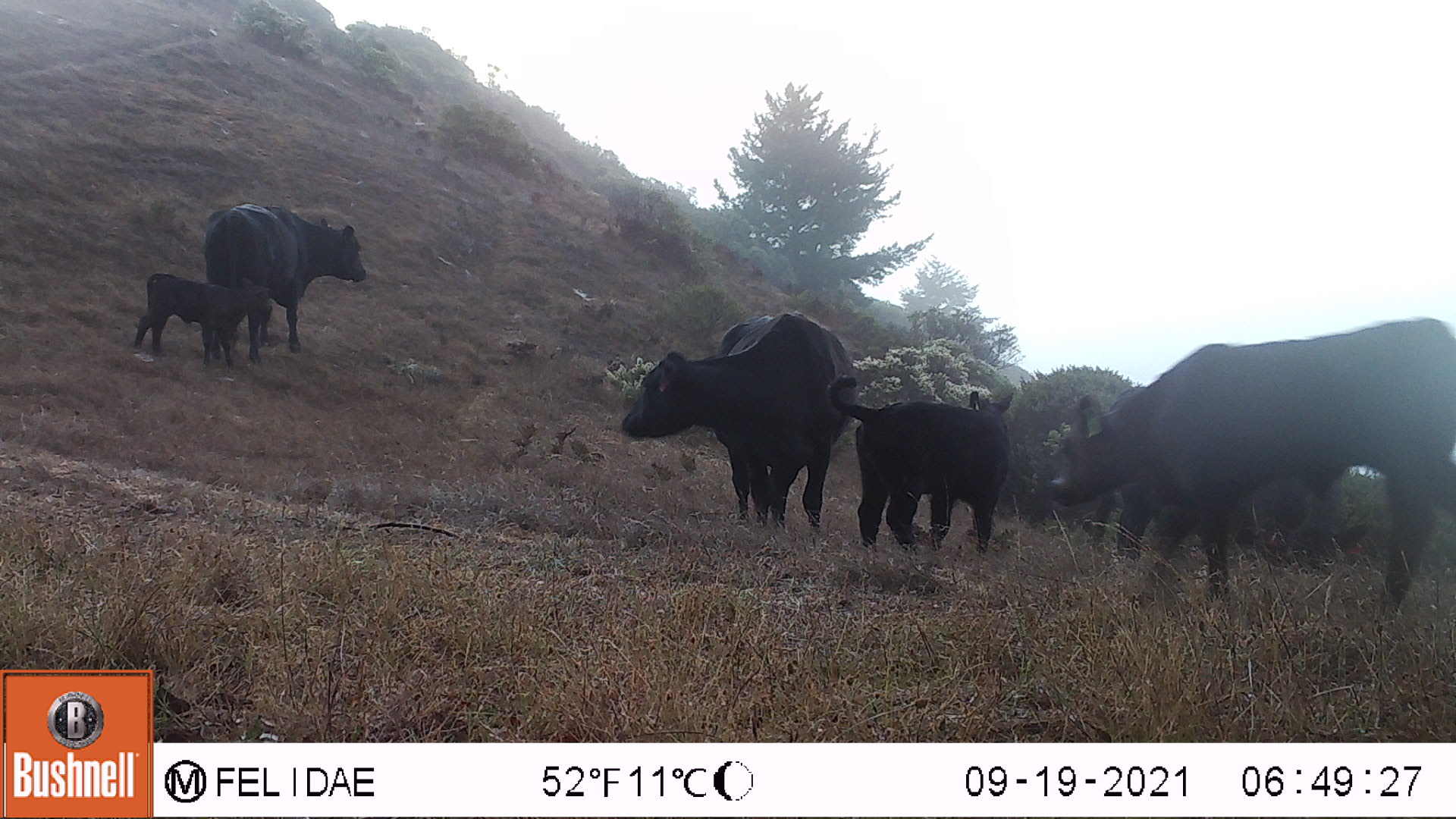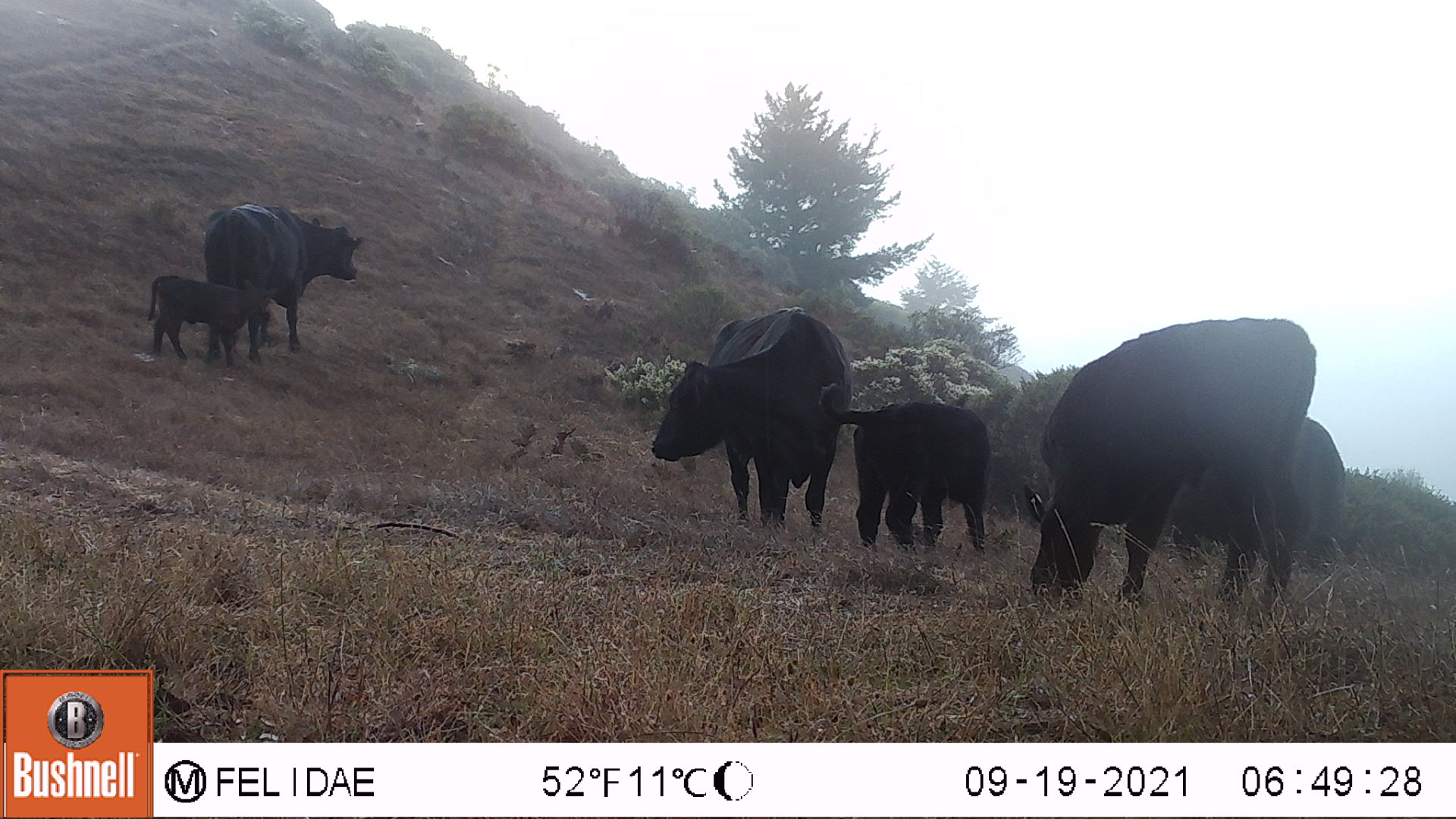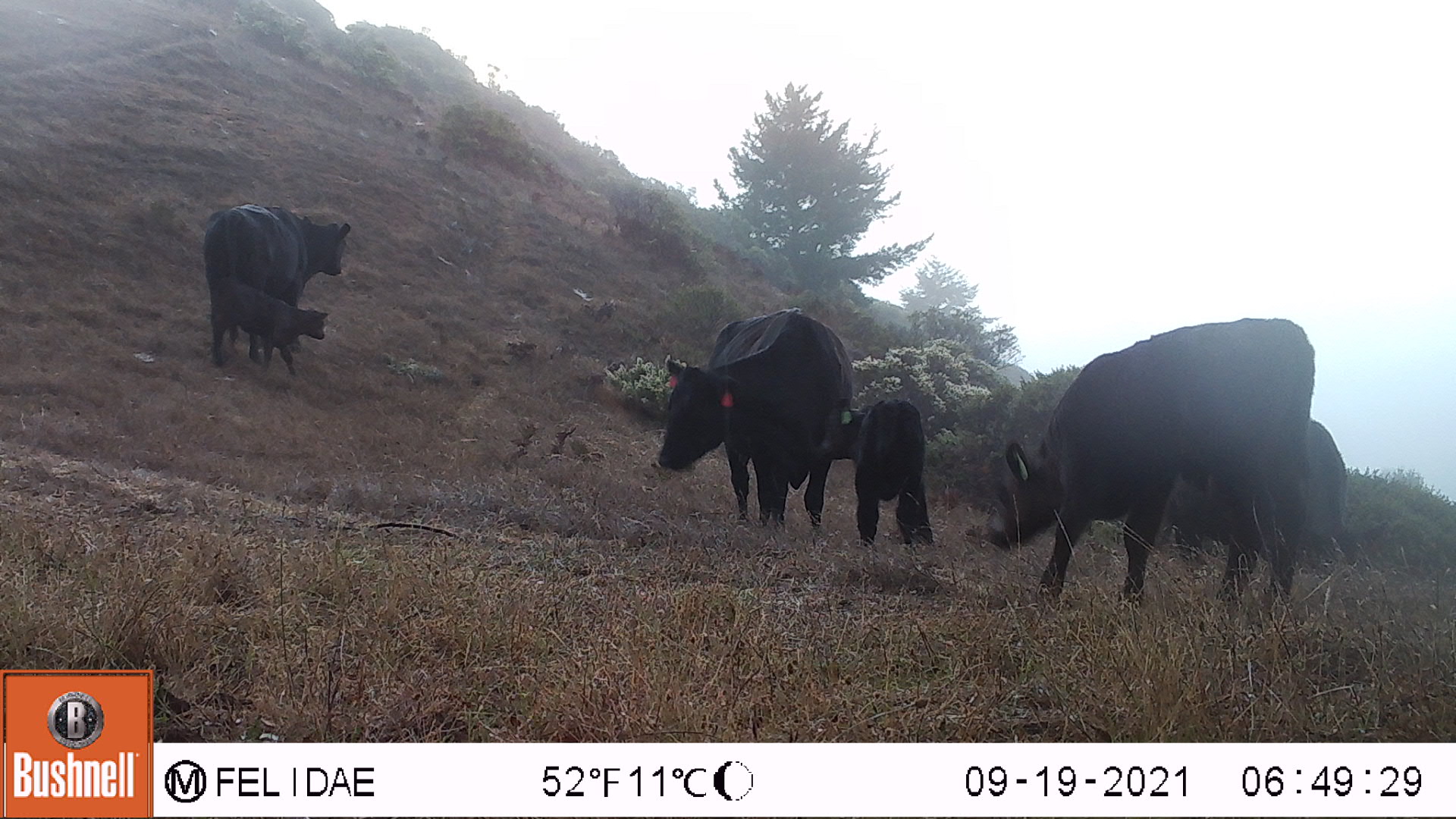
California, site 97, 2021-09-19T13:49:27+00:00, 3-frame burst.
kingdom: Animalia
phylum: Chordata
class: Mammalia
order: Artiodactyla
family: Bovidae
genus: Bos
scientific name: Bos taurus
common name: domestic cattle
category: cattle